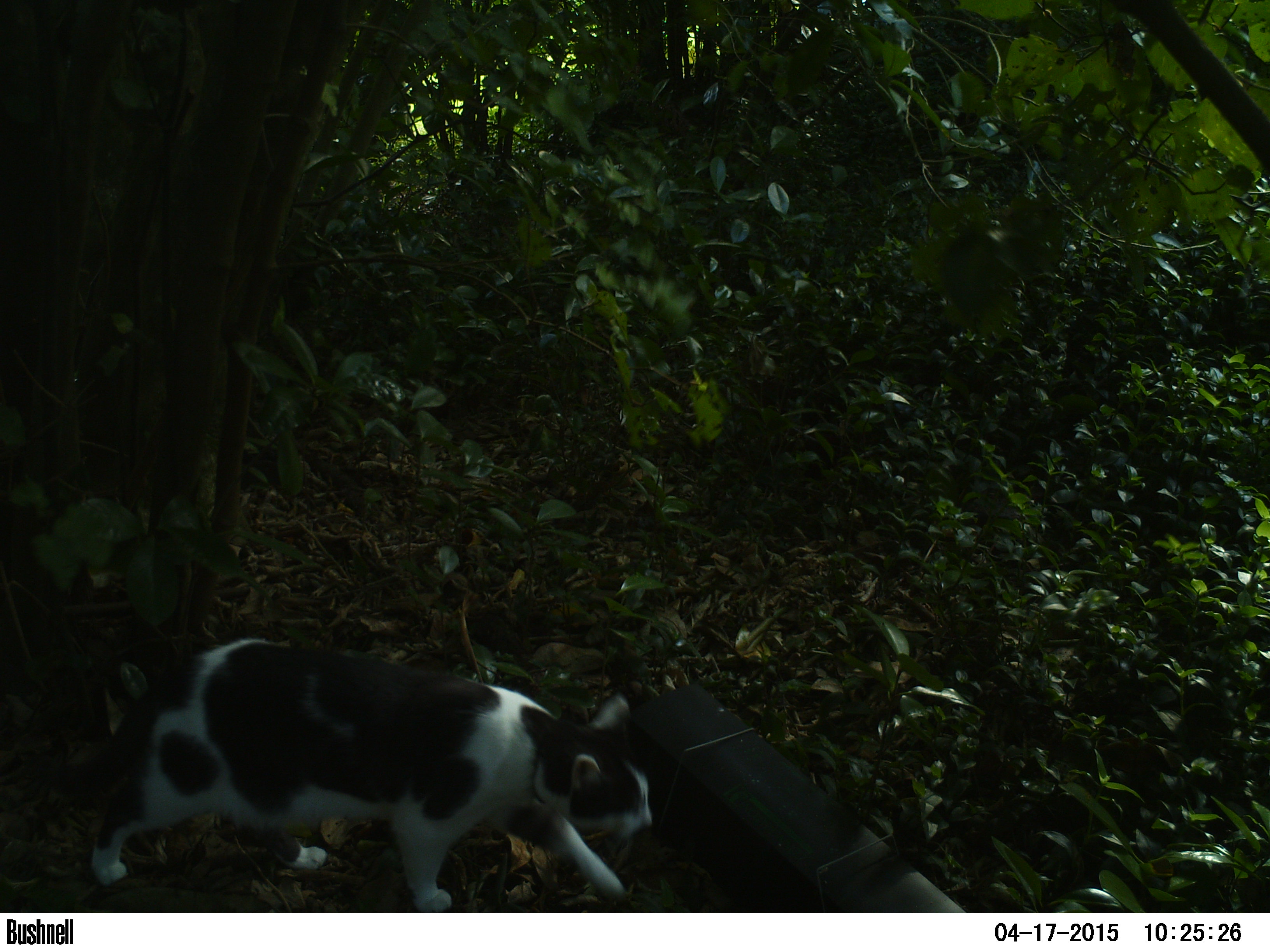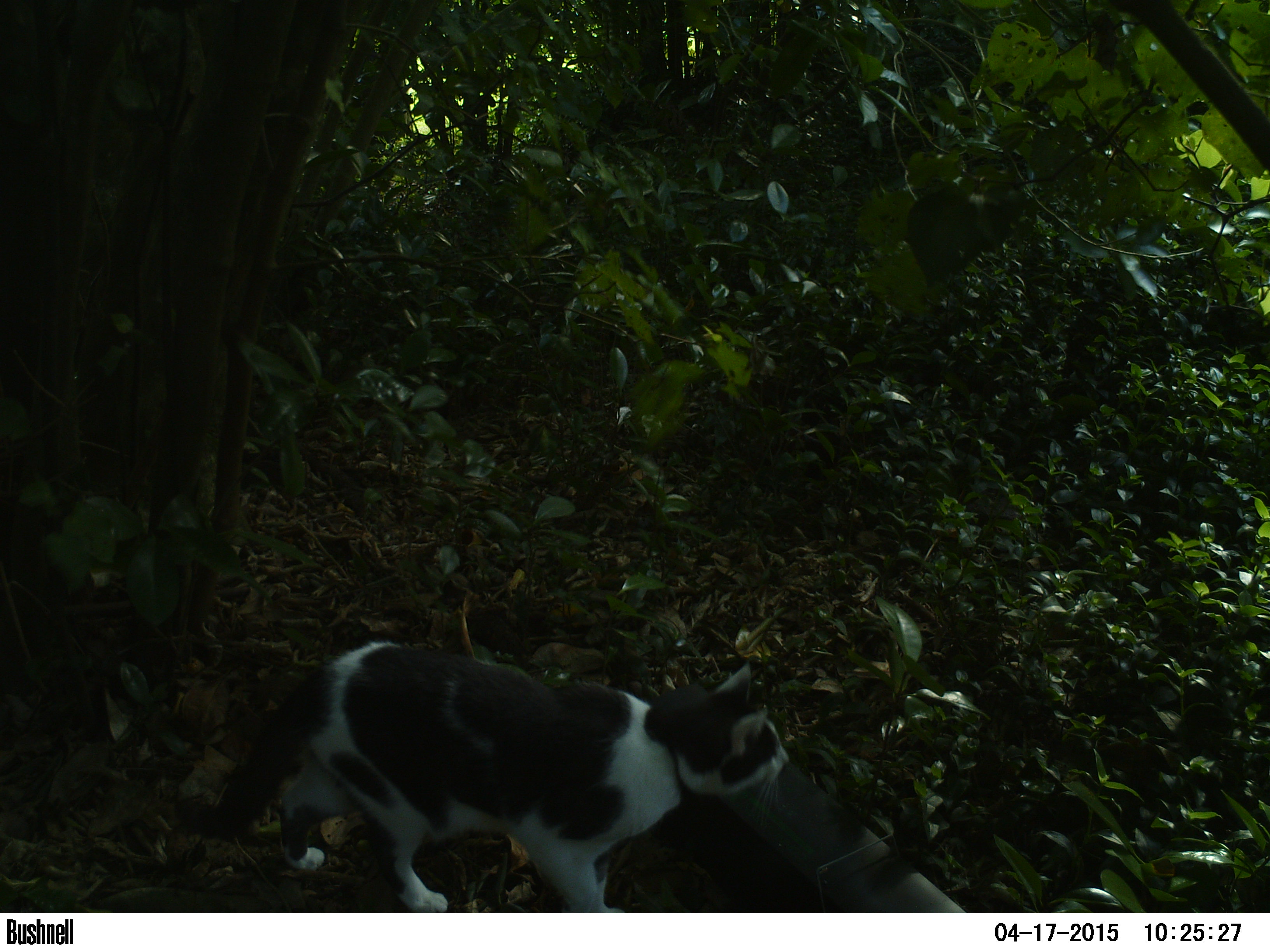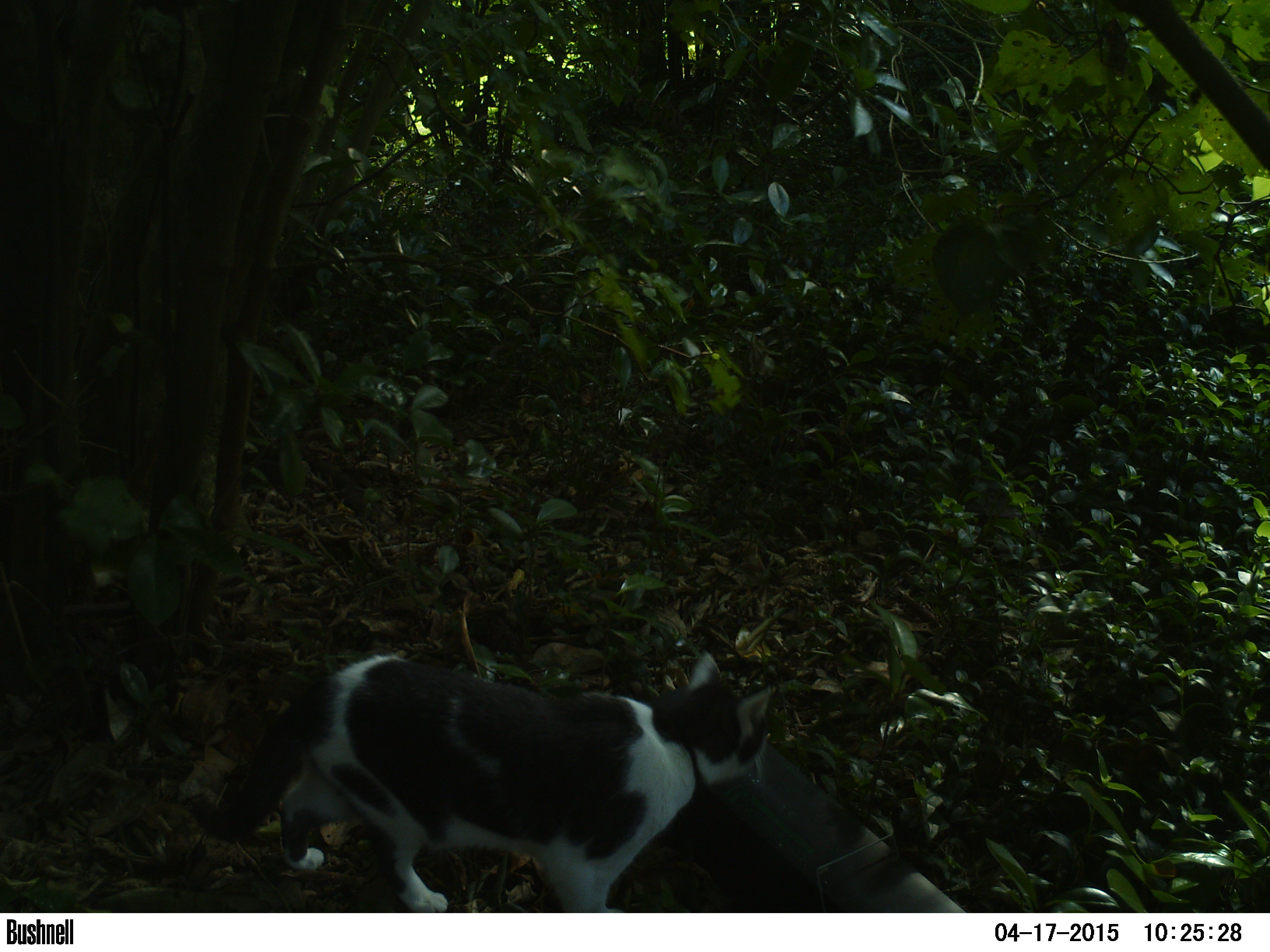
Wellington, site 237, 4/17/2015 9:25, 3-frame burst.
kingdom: Animalia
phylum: Chordata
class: Mammalia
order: Carnivora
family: Felidae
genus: Felis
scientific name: Felis catus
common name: cat